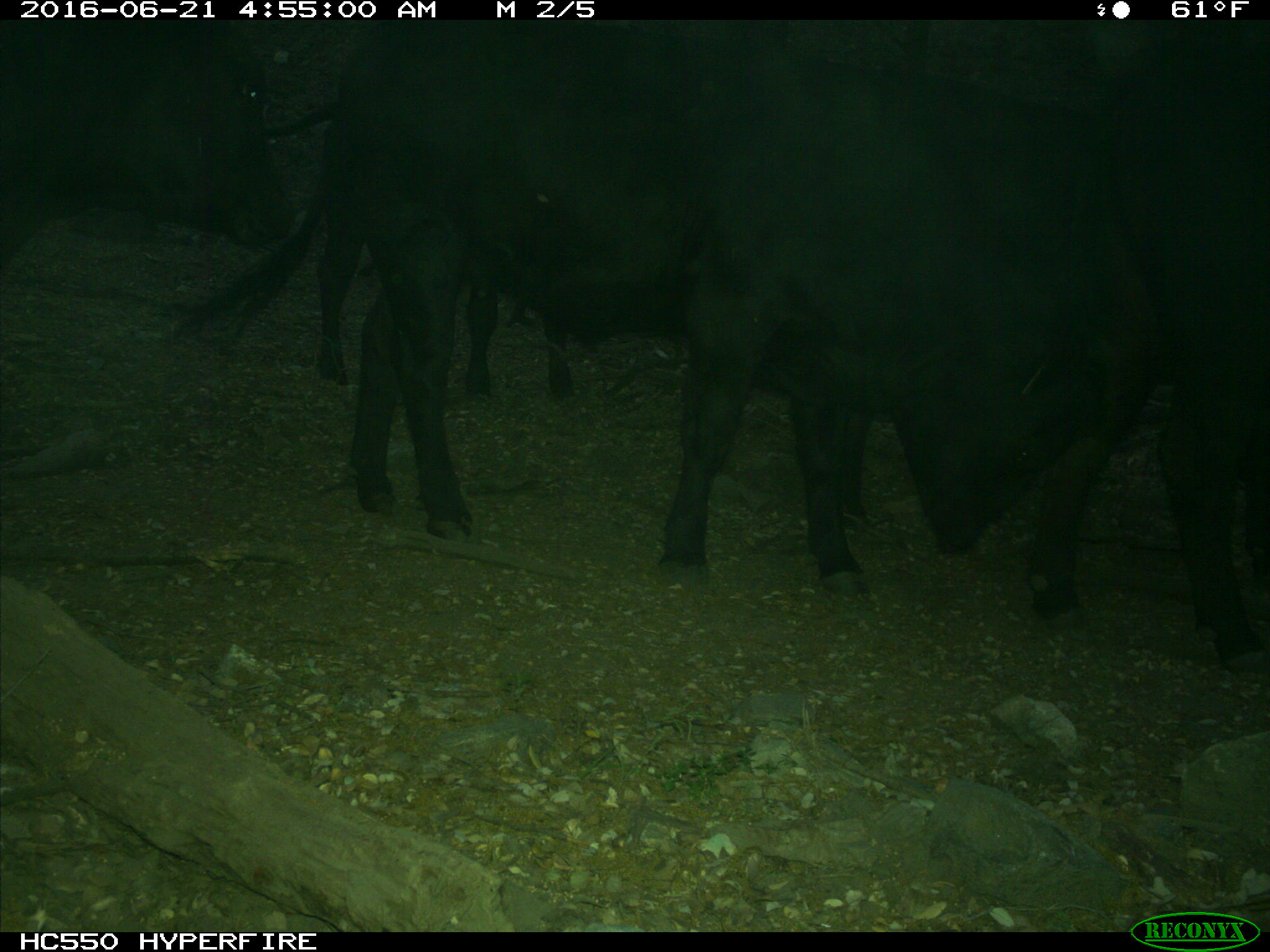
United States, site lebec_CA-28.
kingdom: Animalia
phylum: Chordata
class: Mammalia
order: Artiodactyla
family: Bovidae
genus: Bos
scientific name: Bos taurus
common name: domestic cow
Bos taurus (domestic cow).